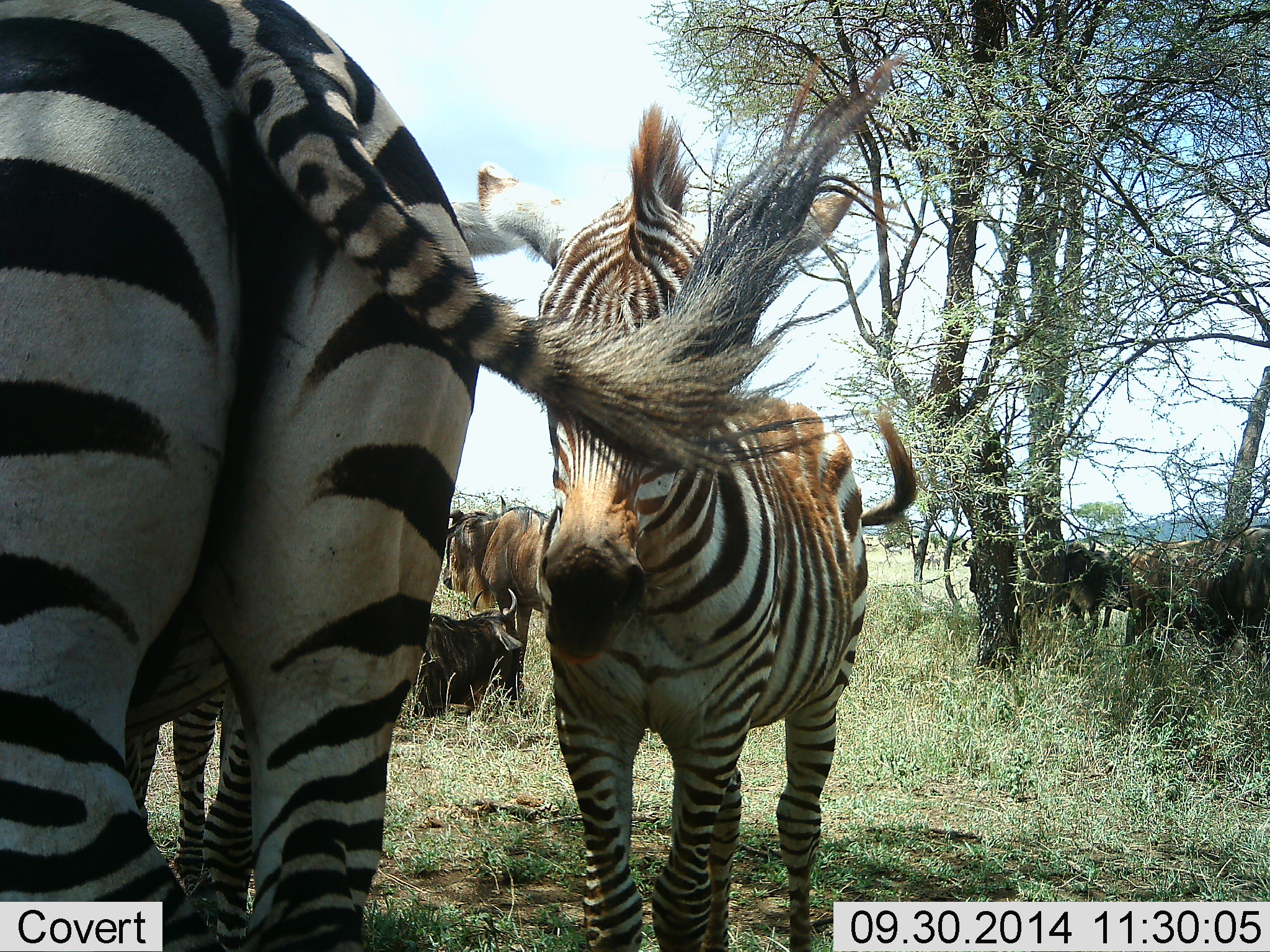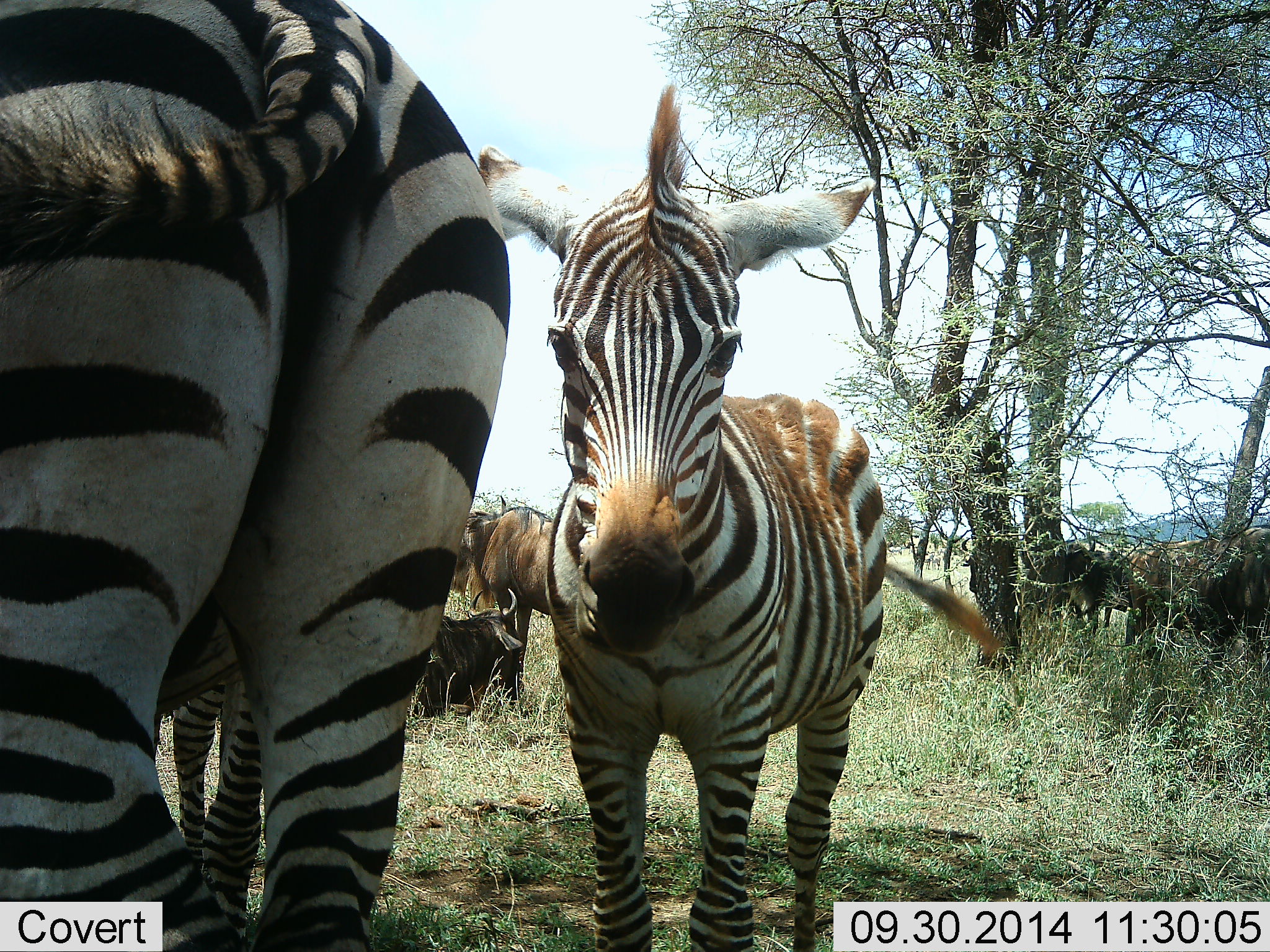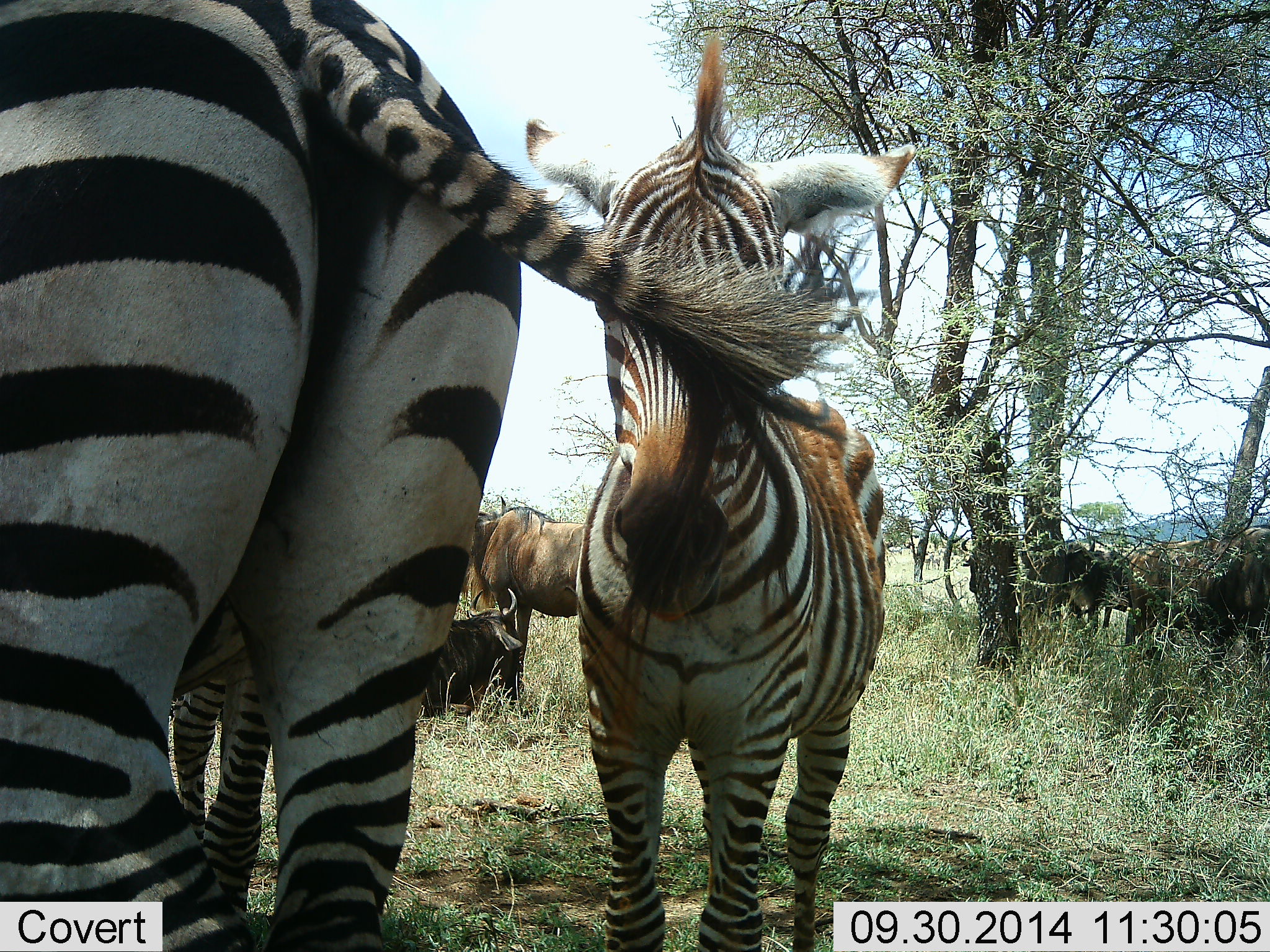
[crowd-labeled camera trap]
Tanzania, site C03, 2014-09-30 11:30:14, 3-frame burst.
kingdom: Animalia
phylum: Chordata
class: Mammalia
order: Artiodactyla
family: Bovidae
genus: Connochaetes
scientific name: Connochaetes taurinus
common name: blue wildebeest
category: wildebeest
Wildebeest (blue wildebeest) (Connochaetes taurinus), count 4. Behavior (volunteer vote fractions): standing 90%, resting 70%, moving 0%, interacting 0%. Young present (vote fraction): 20%. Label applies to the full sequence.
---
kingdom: Animalia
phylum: Chordata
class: Mammalia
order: Perissodactyla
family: Equidae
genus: Equus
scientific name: Equus quagga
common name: plains zebra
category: zebra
Zebra (plains zebra) (Equus quagga), count 3. Behavior (volunteer vote fractions): standing 100%, resting 0%, moving 0%, interacting 0%. Young present (vote fraction): 33%. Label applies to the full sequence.